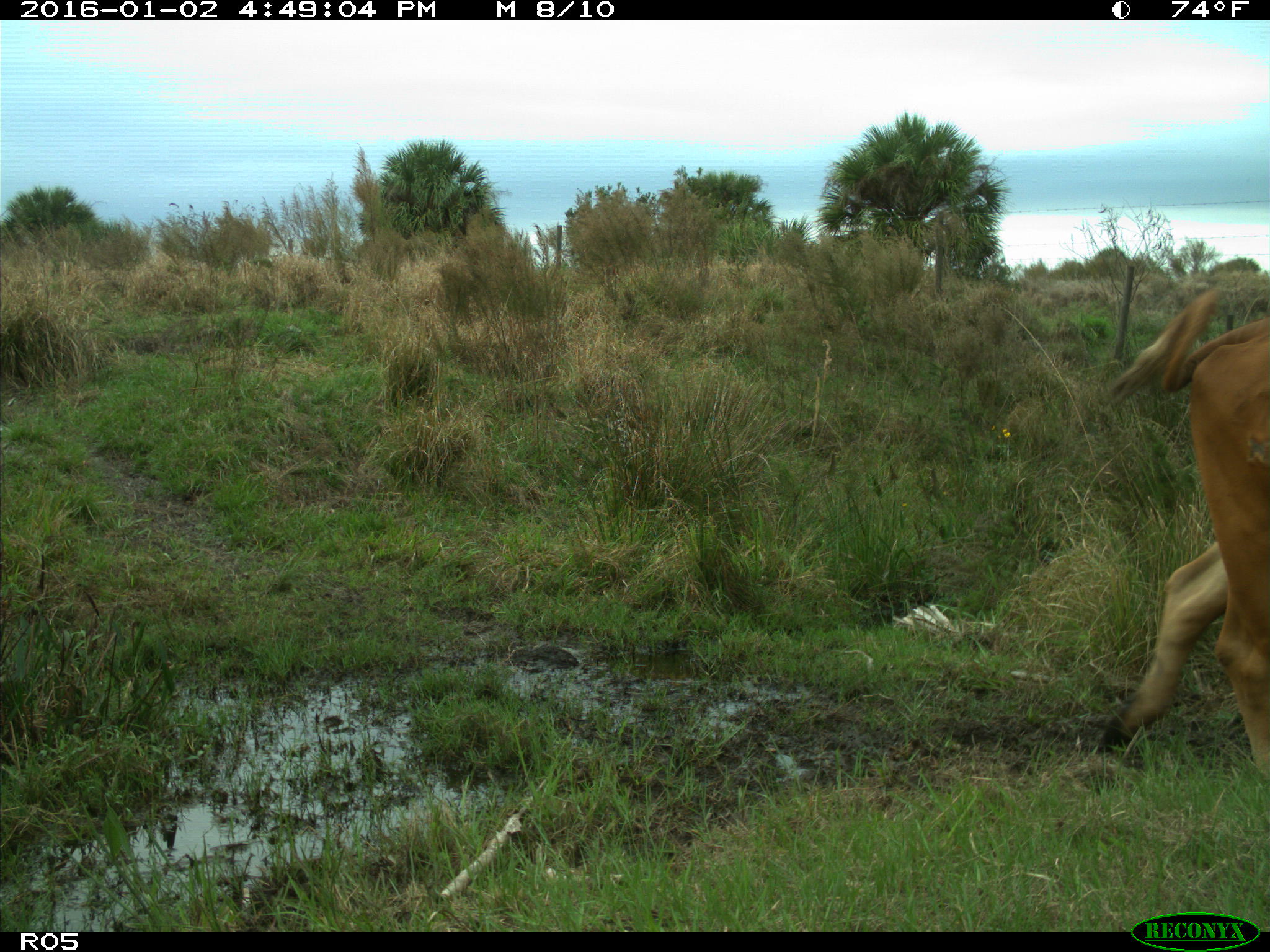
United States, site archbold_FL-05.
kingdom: Animalia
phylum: Chordata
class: Mammalia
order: Artiodactyla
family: Bovidae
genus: Bos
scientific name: Bos taurus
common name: domestic cow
Bos taurus (domestic cow).